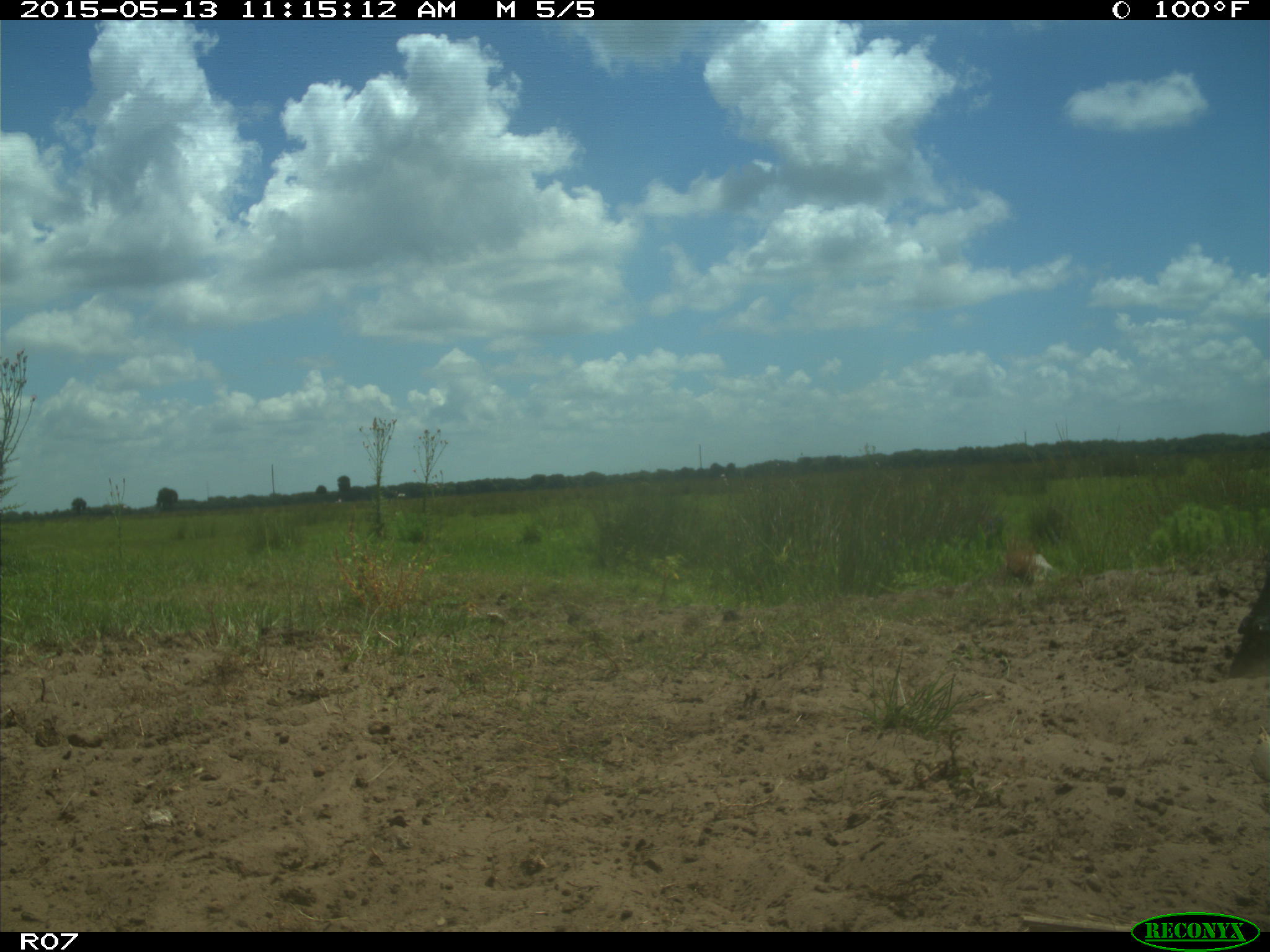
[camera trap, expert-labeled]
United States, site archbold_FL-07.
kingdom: Animalia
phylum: Chordata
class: Mammalia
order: Artiodactyla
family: Bovidae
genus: Bos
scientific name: Bos taurus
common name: domestic cow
Bos taurus (domestic cow).